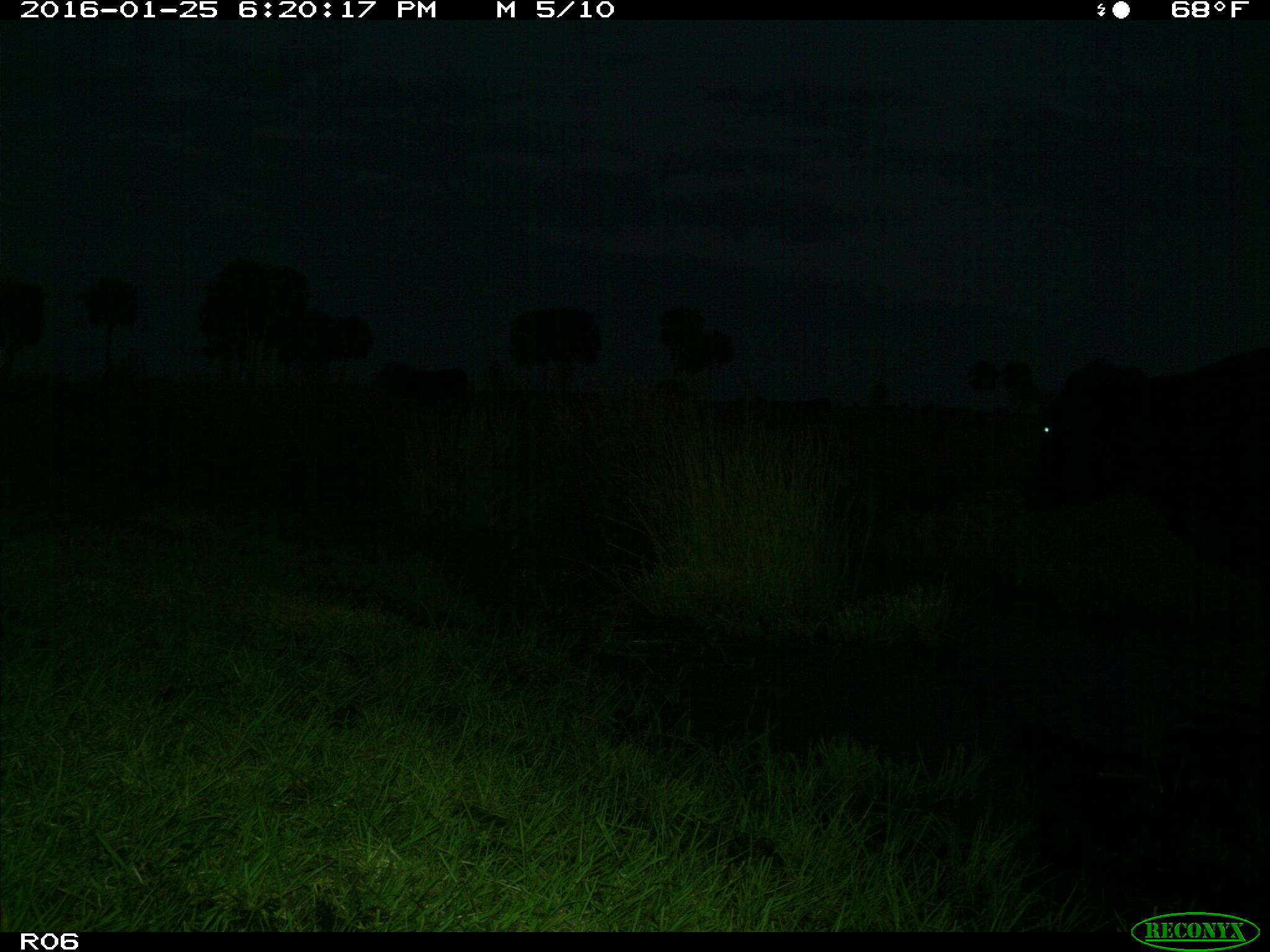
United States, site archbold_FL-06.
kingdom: Animalia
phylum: Chordata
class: Mammalia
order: Artiodactyla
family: Bovidae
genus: Bos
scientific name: Bos taurus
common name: domestic cow